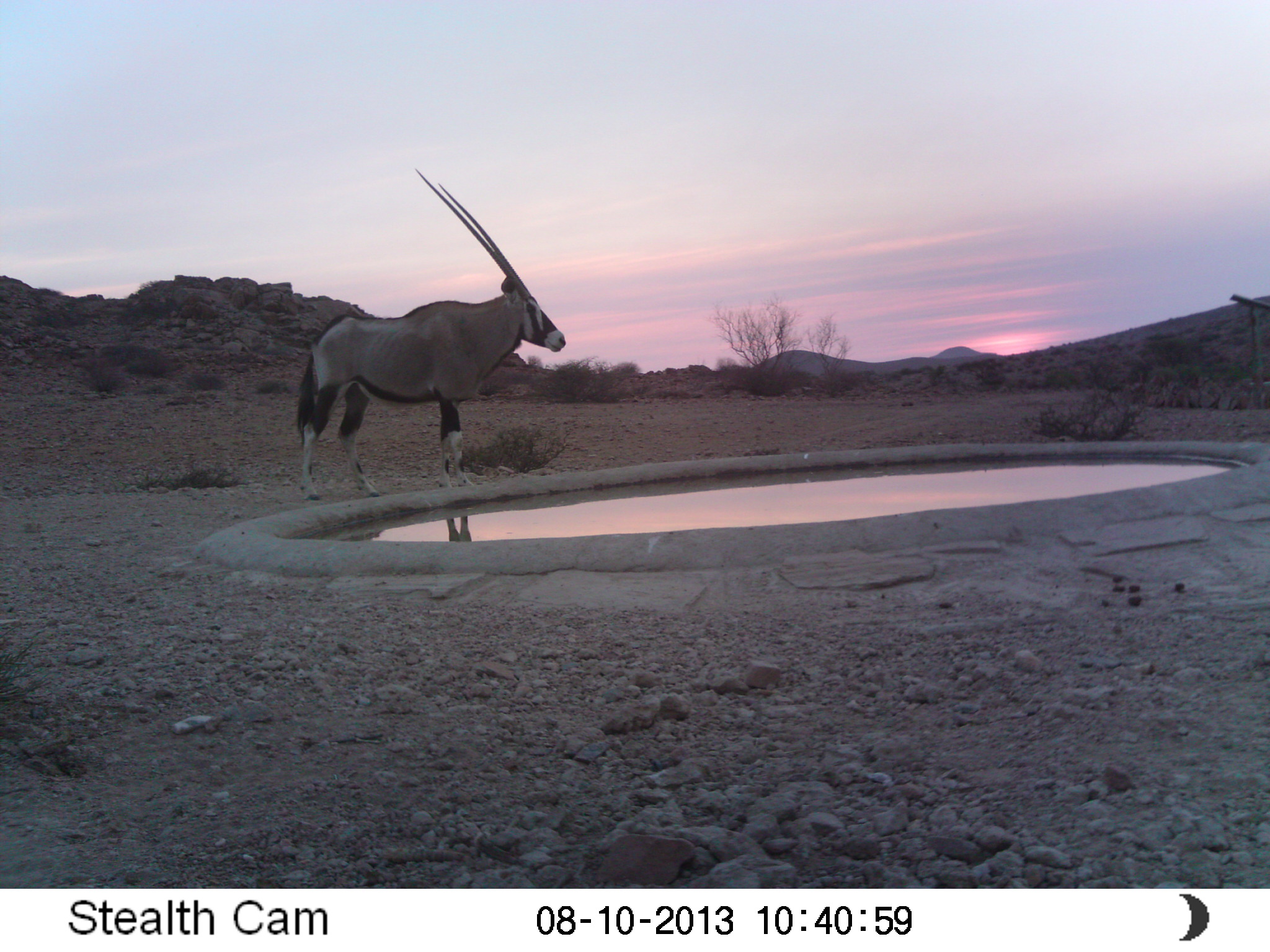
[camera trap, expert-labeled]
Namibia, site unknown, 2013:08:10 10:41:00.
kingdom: Animalia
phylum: Chordata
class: Mammalia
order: Artiodactyla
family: Bovidae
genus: Oryx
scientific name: Oryx gazella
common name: gemsbok